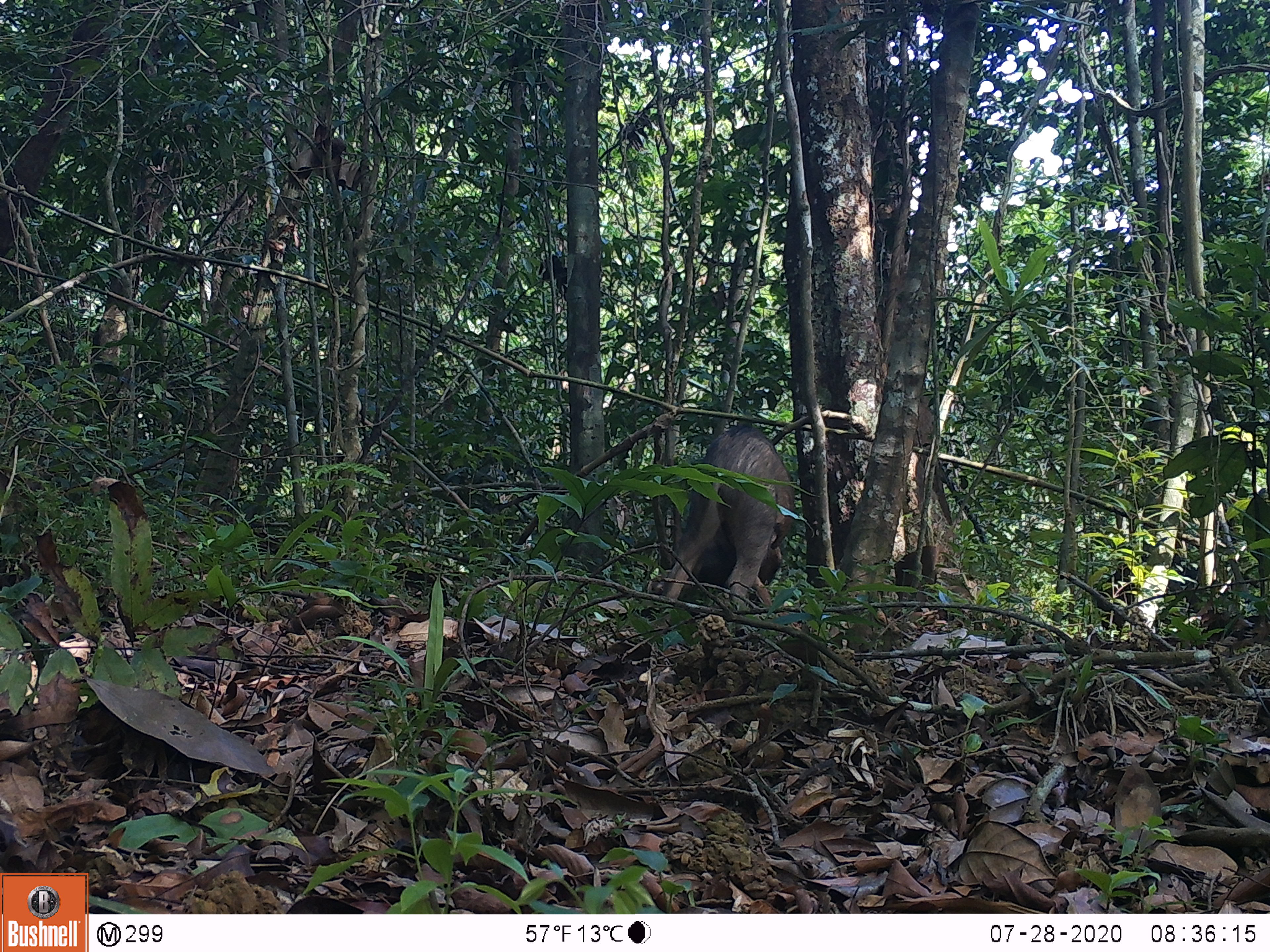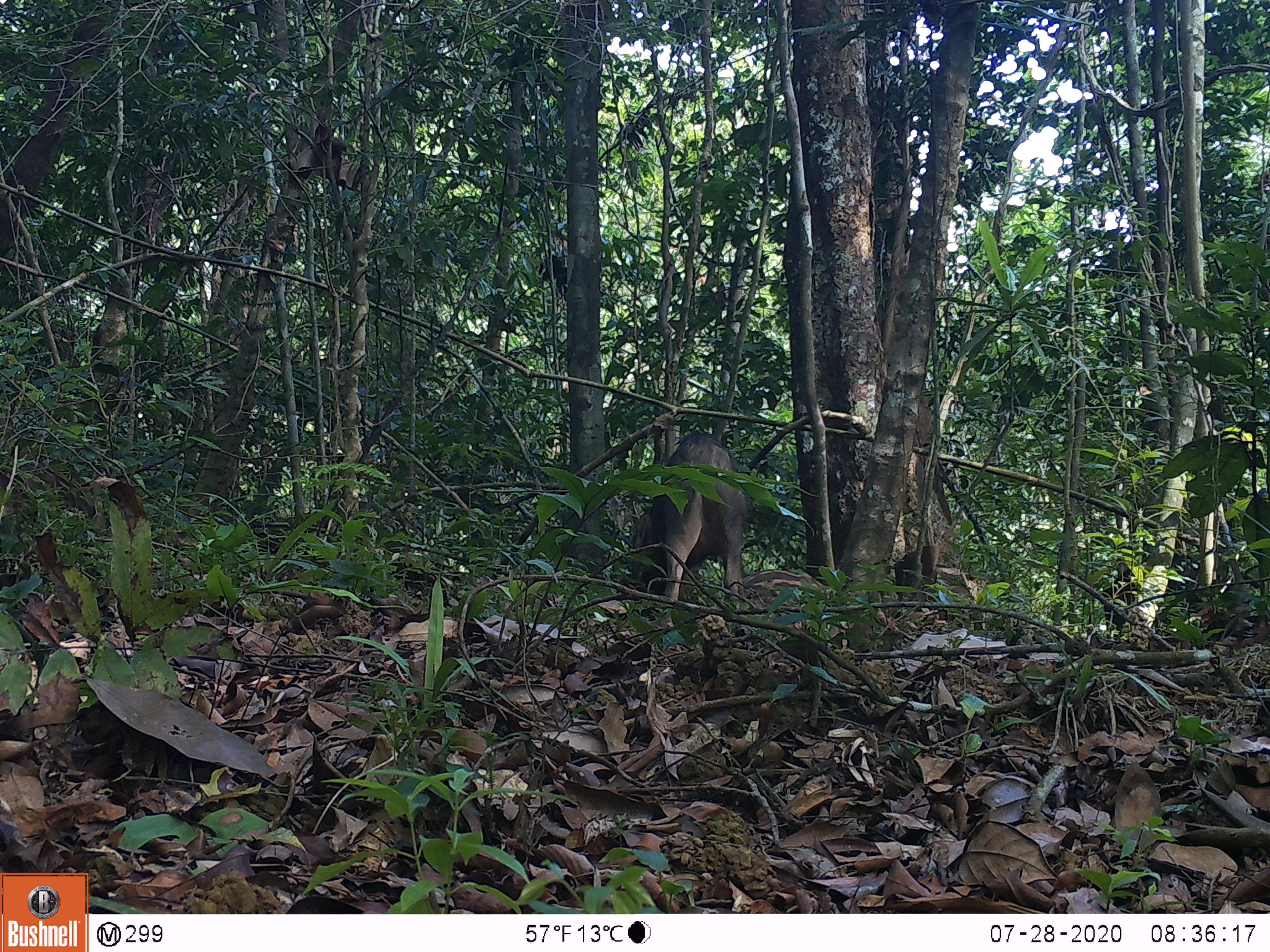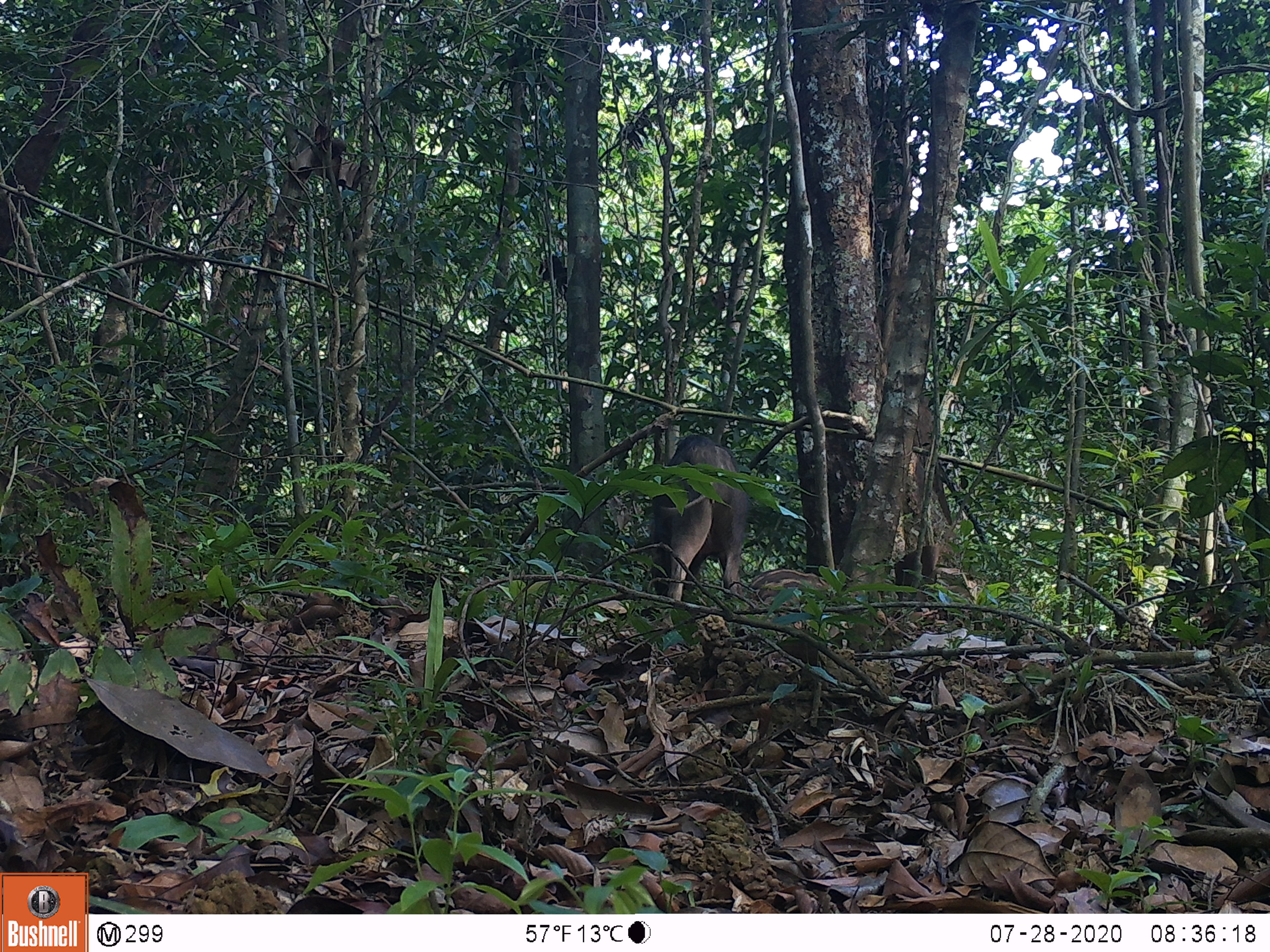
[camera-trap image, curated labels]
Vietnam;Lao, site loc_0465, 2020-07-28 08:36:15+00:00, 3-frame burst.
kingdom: Animalia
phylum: Chordata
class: Mammalia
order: Artiodactyla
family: Suidae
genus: Sus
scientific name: Sus scrofa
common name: eurasian wild pig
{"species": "eurasian wild pig (Sus scrofa)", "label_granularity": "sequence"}